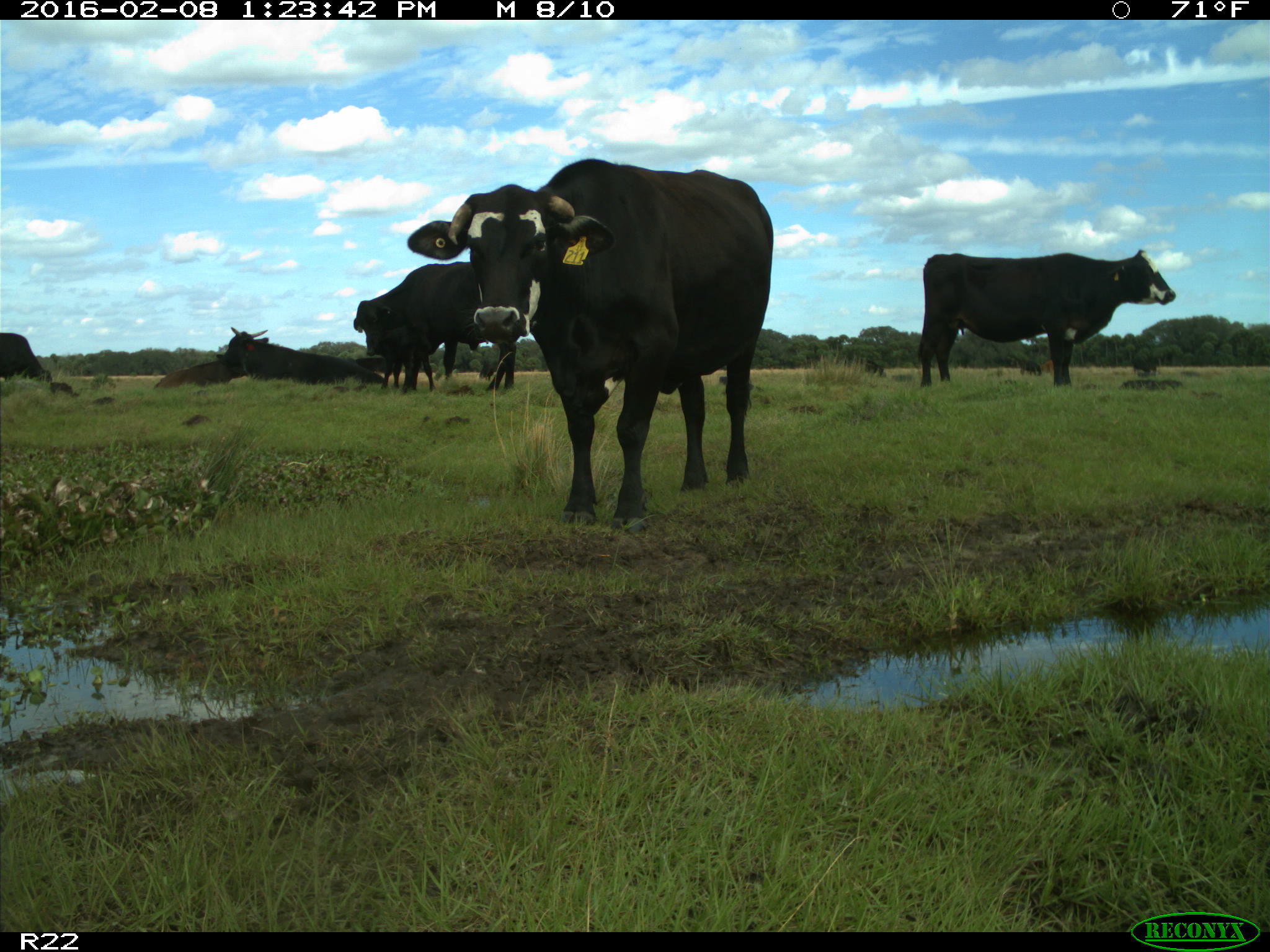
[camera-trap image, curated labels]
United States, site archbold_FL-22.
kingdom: Animalia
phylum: Chordata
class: Mammalia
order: Artiodactyla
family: Bovidae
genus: Bos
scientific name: Bos taurus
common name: domestic cow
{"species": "Bos taurus (domestic cow)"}